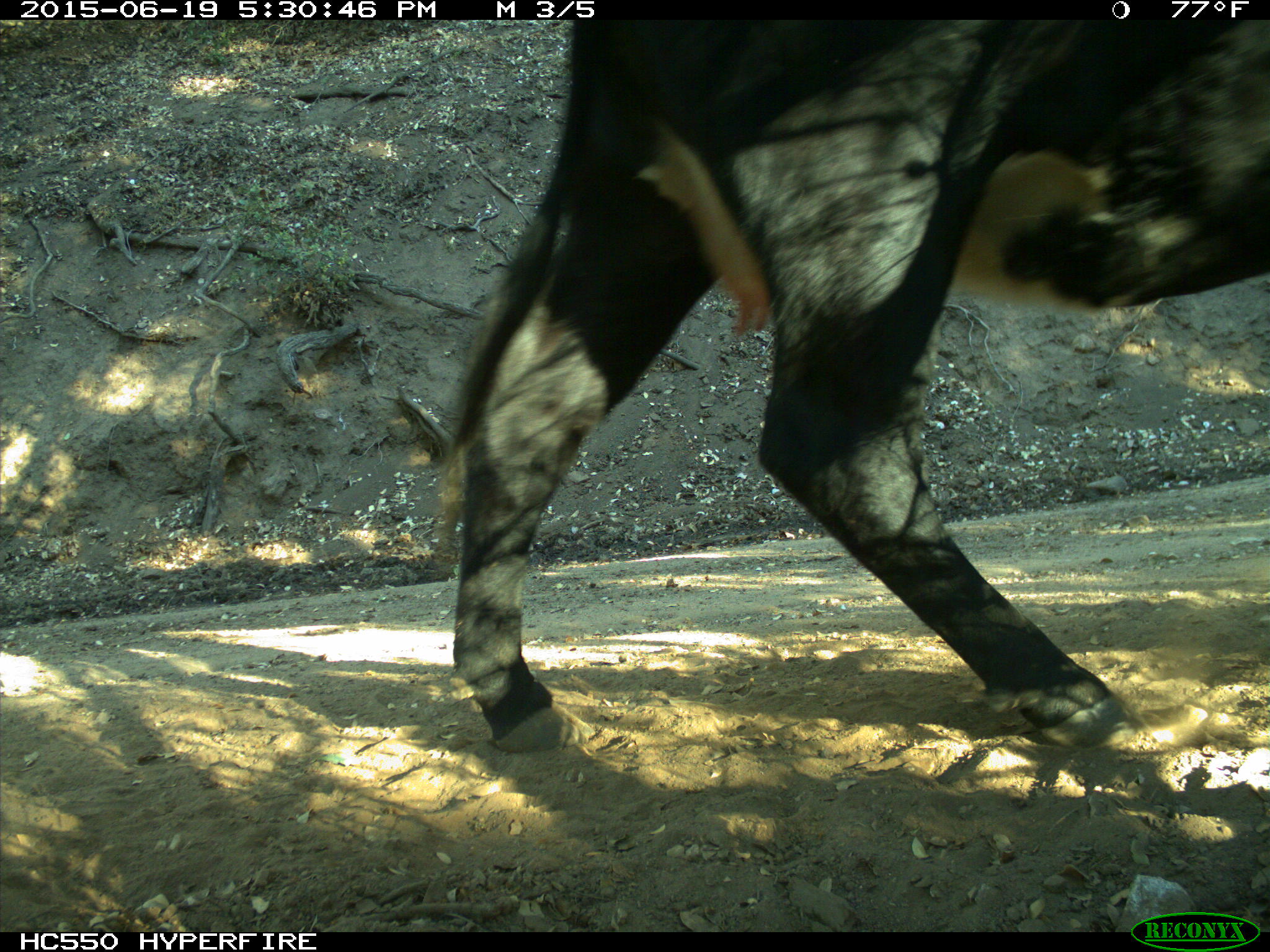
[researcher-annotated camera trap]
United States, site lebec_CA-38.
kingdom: Animalia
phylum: Chordata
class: Mammalia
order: Artiodactyla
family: Bovidae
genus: Bos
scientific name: Bos taurus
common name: domestic cow